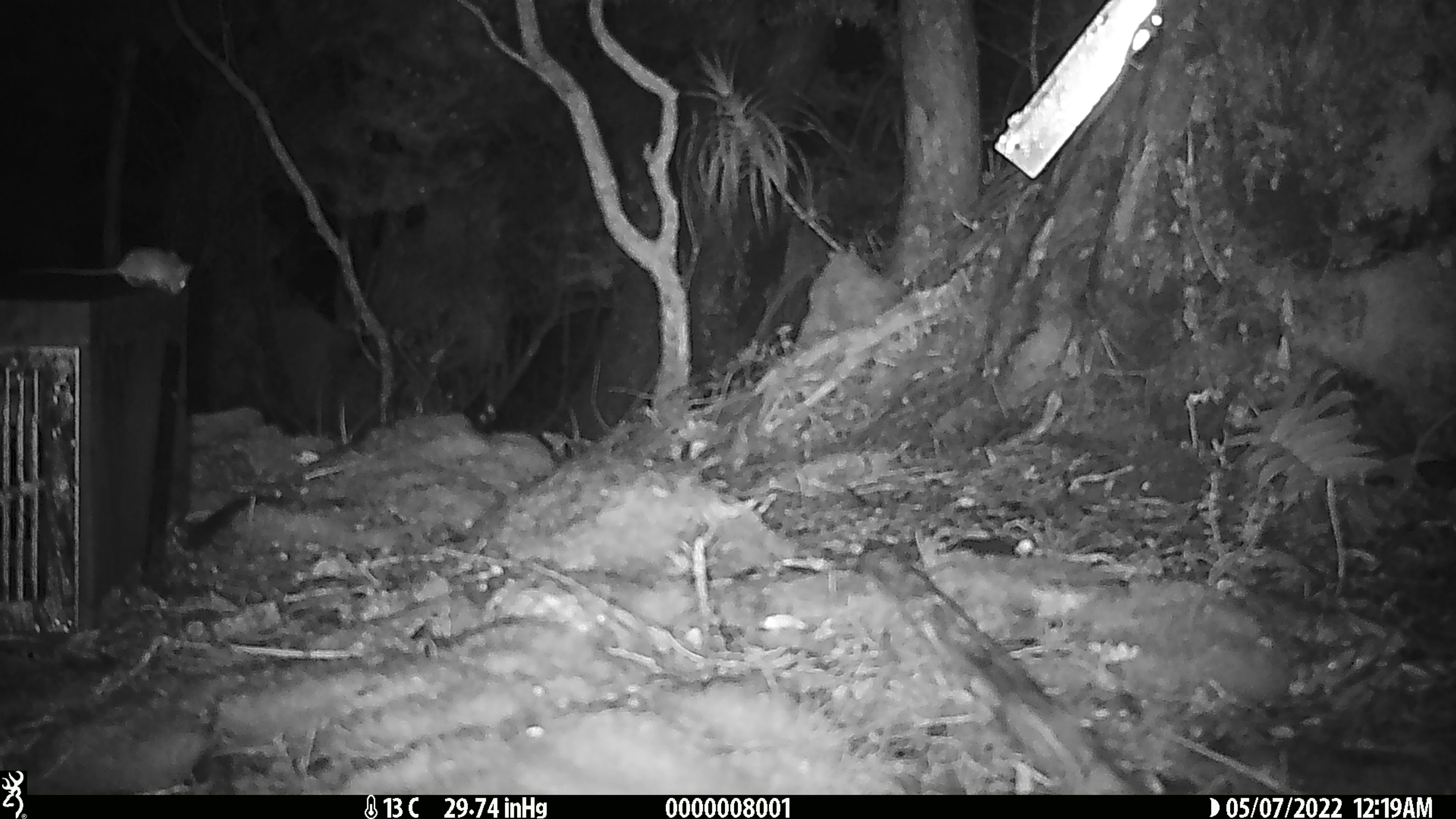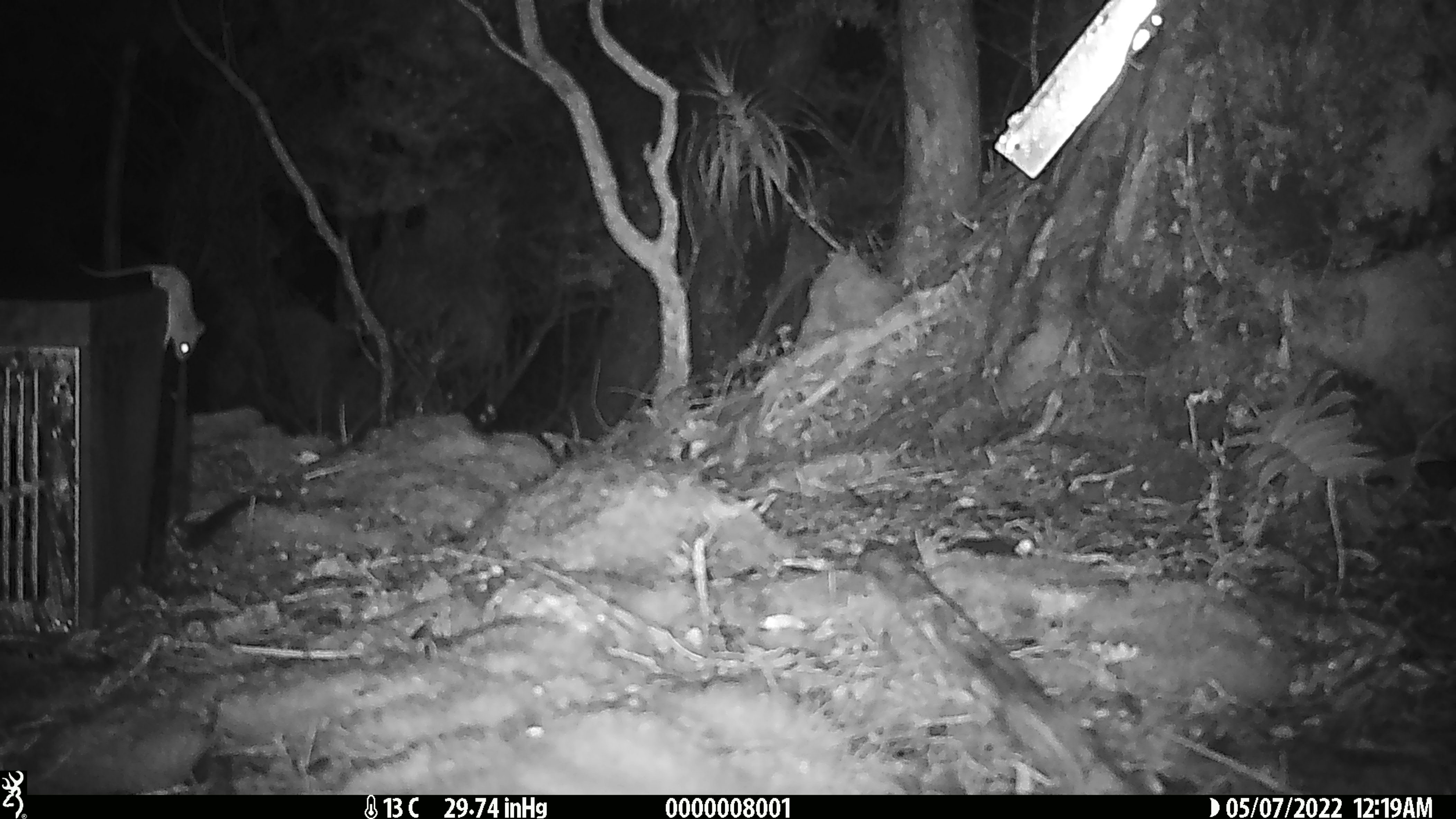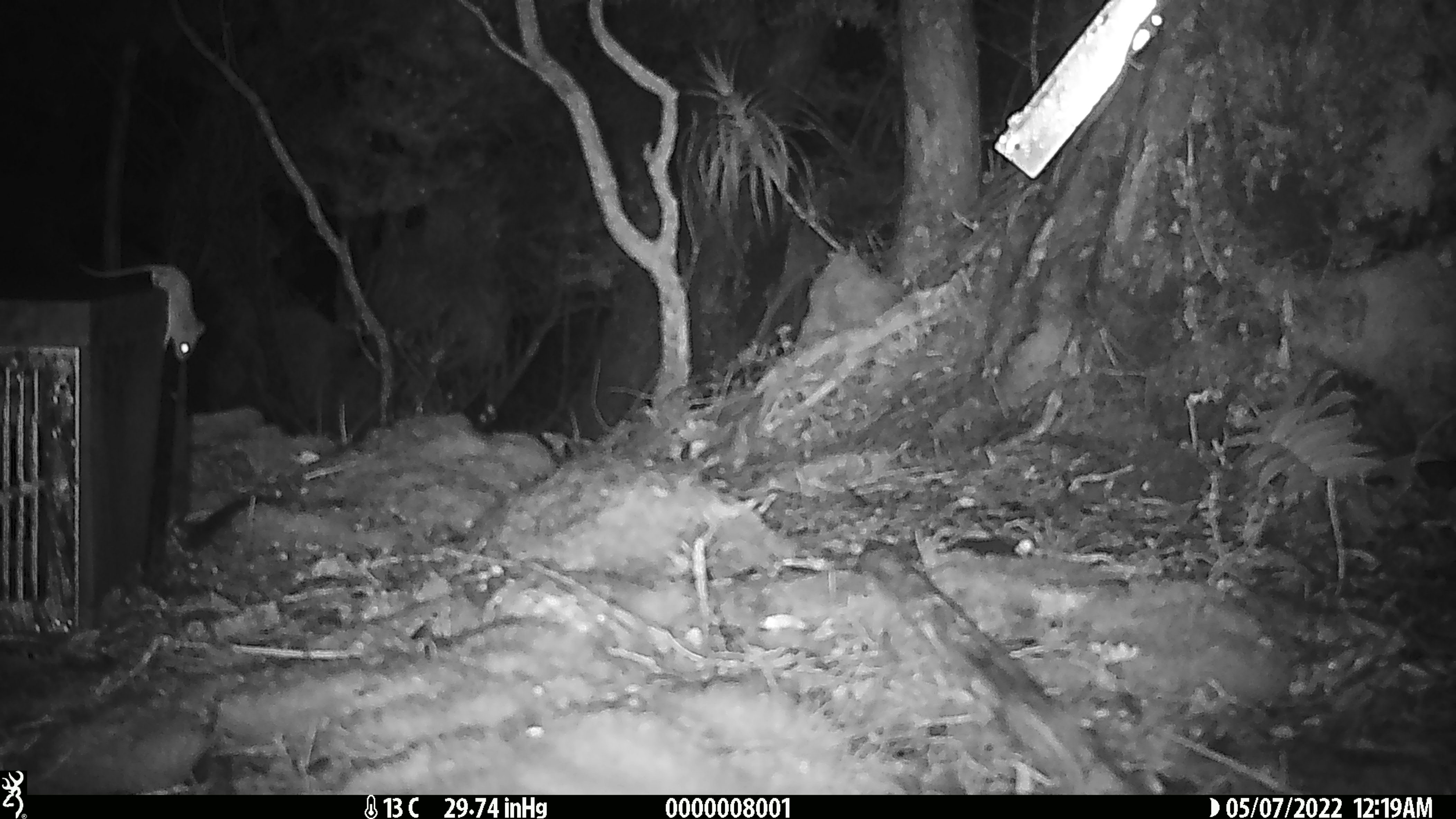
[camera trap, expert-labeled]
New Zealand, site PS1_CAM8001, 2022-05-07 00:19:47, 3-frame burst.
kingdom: Animalia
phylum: Chordata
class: Mammalia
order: Rodentia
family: Muridae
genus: Mus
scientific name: Mus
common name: mouse